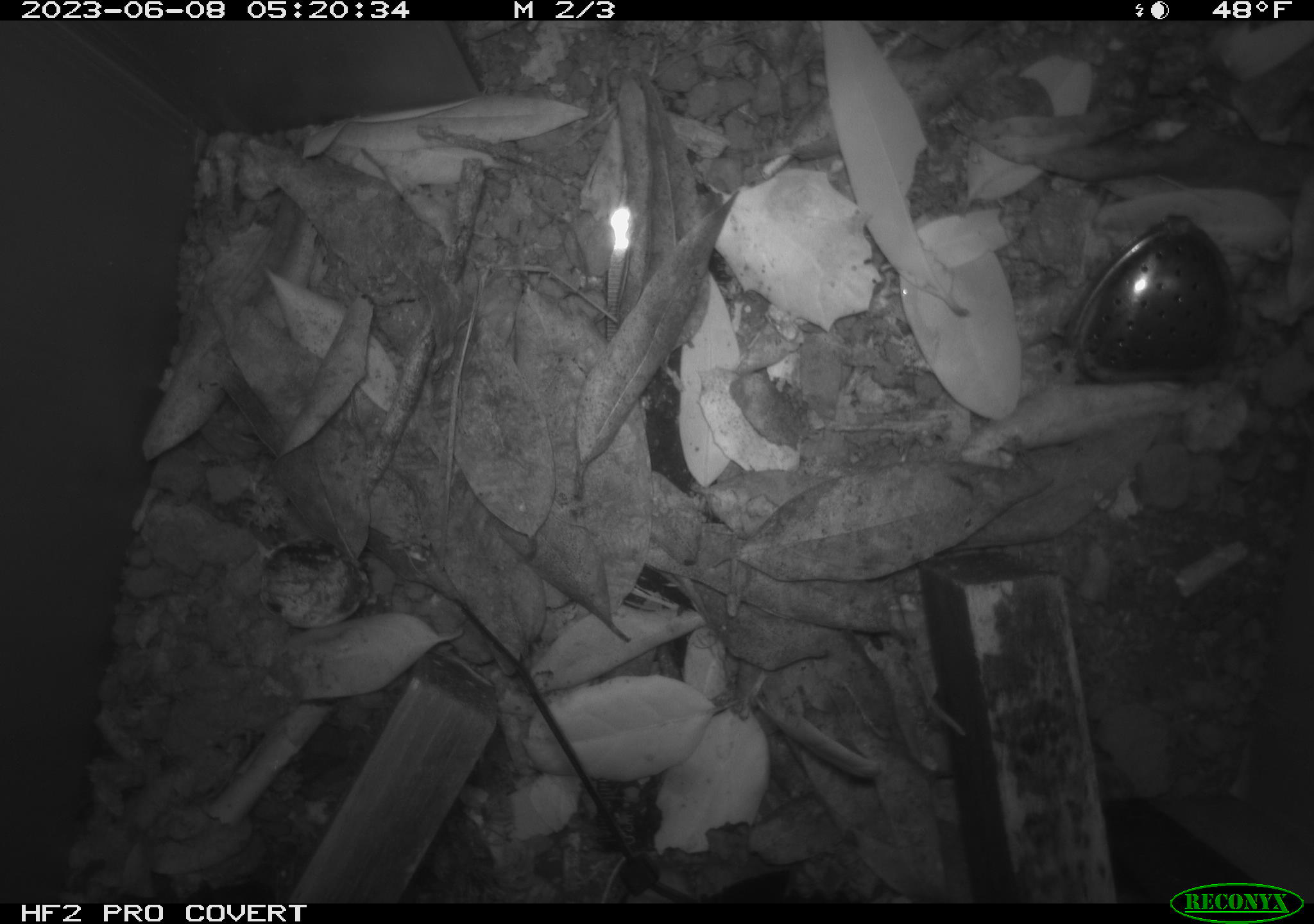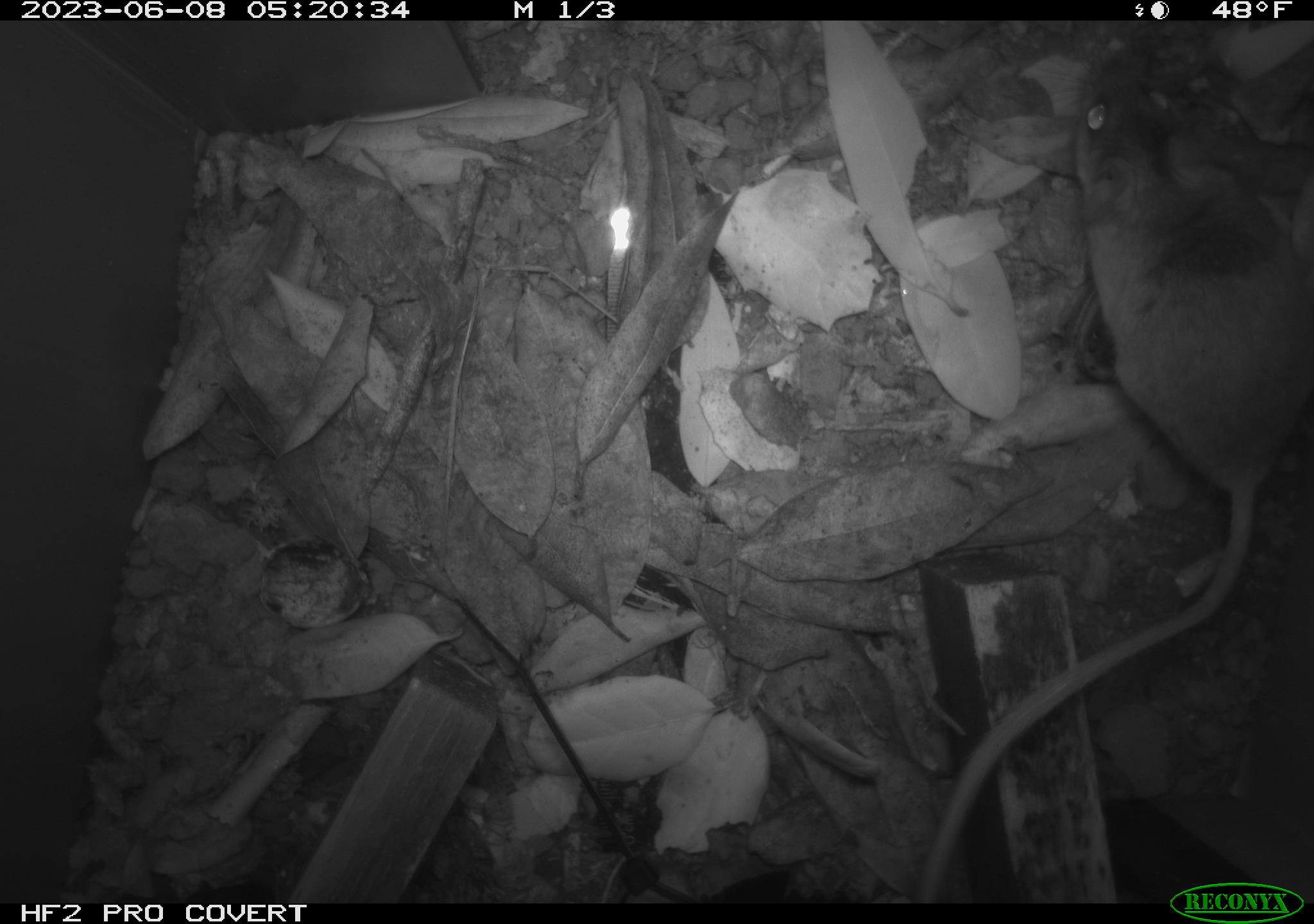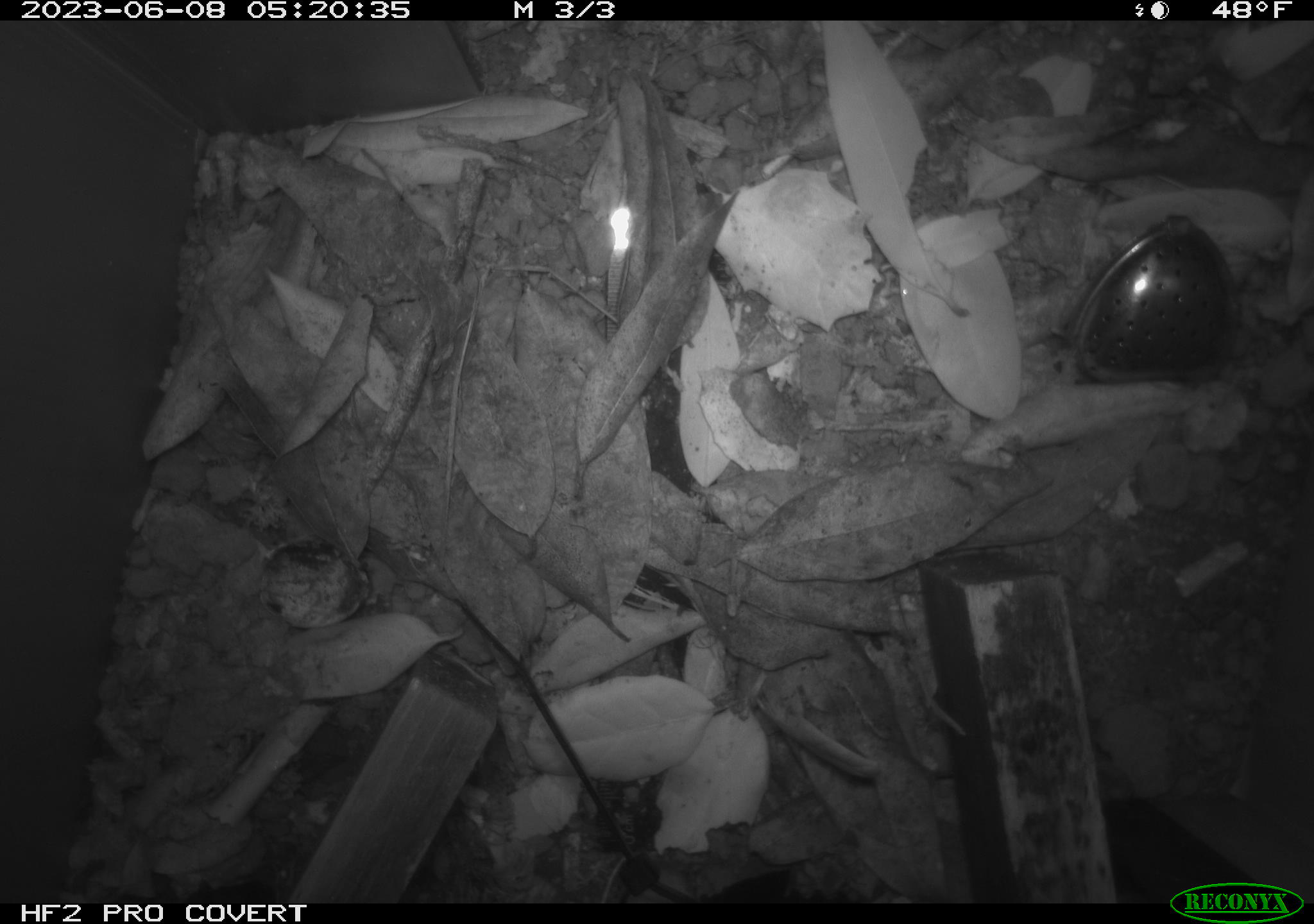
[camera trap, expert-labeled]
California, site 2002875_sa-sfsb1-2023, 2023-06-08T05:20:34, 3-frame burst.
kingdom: Animalia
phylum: Chordata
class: Mammalia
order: Rodentia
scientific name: Rodentia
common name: mouse species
Mouse species (Rodentia).